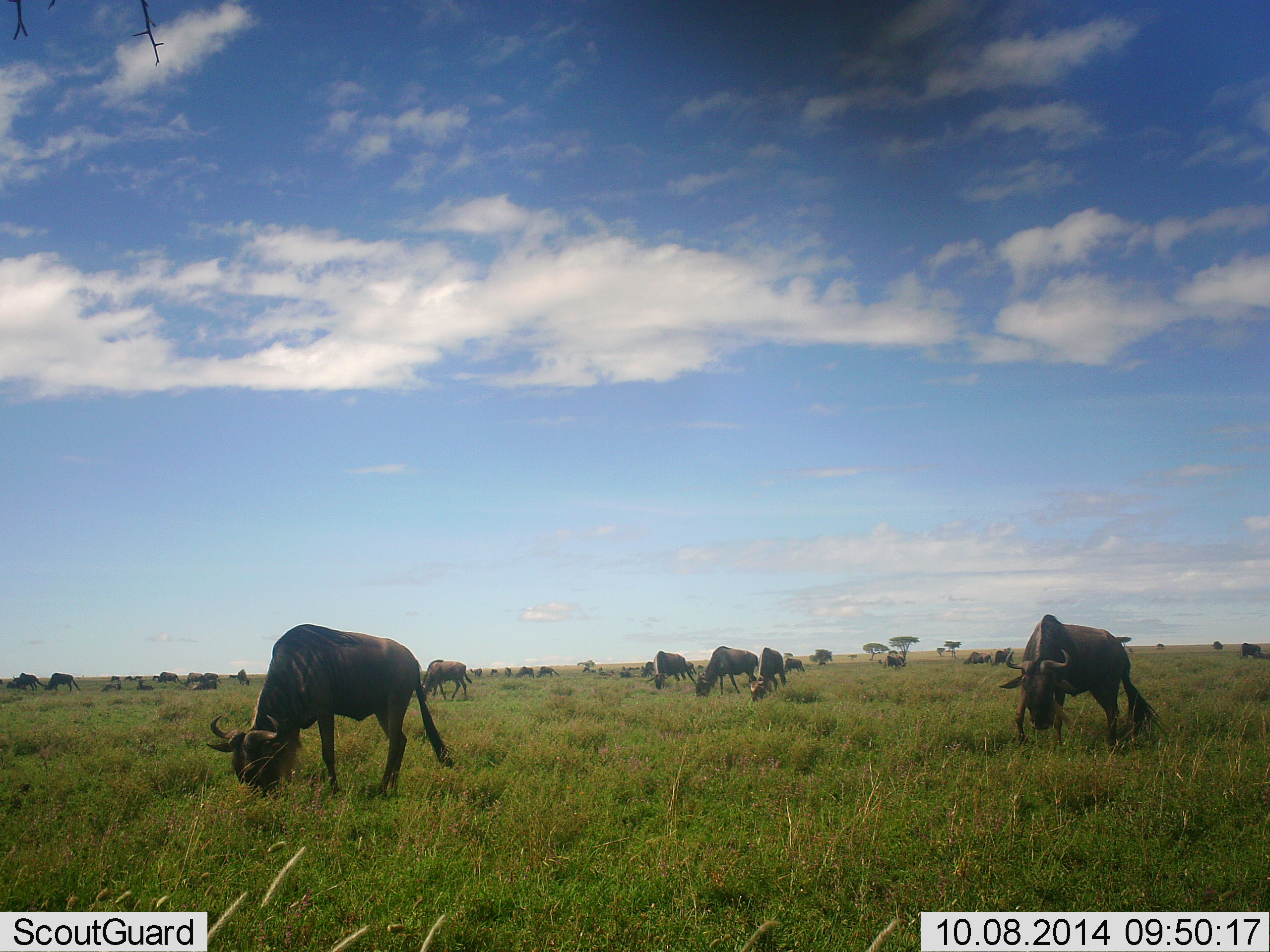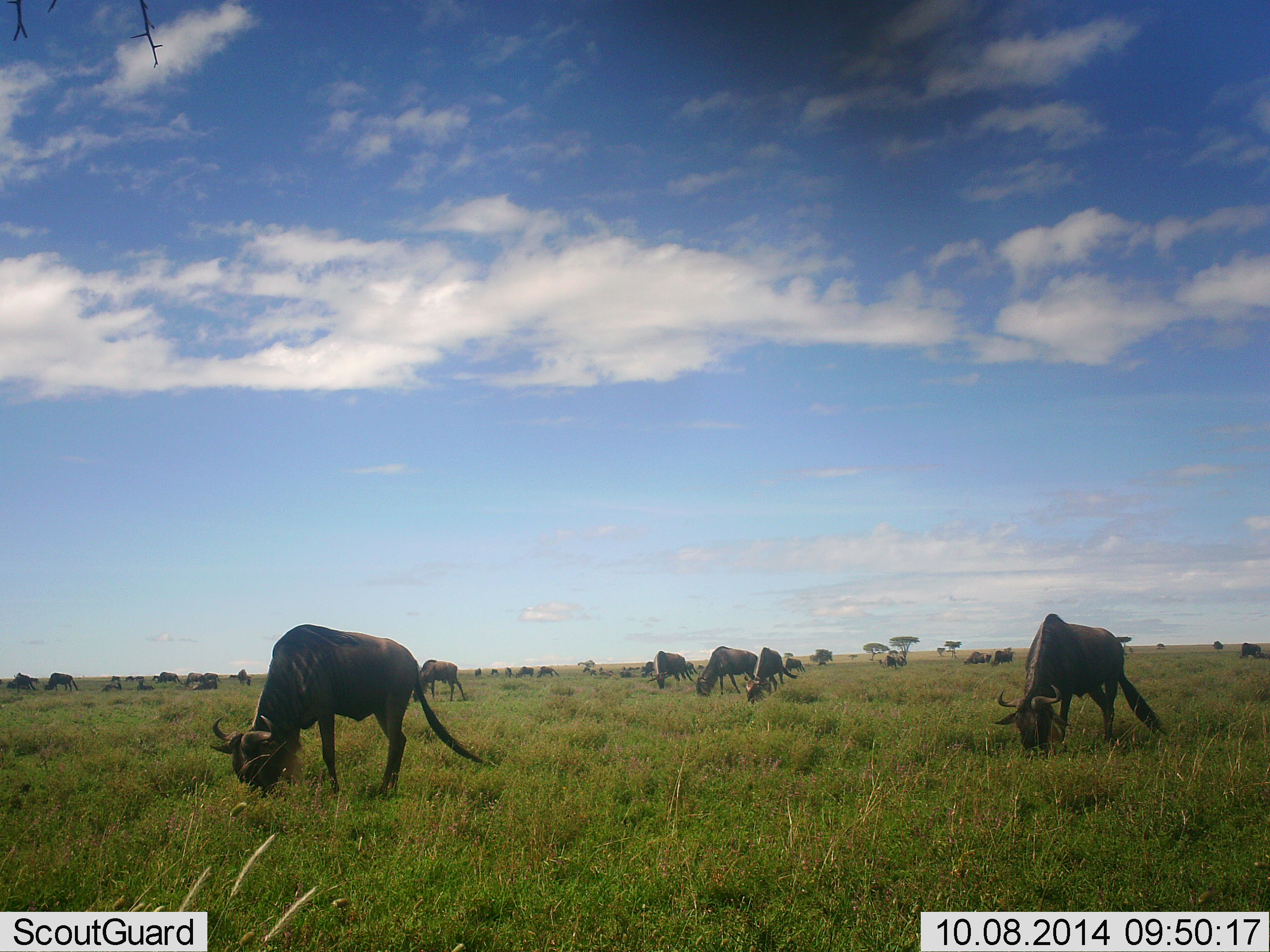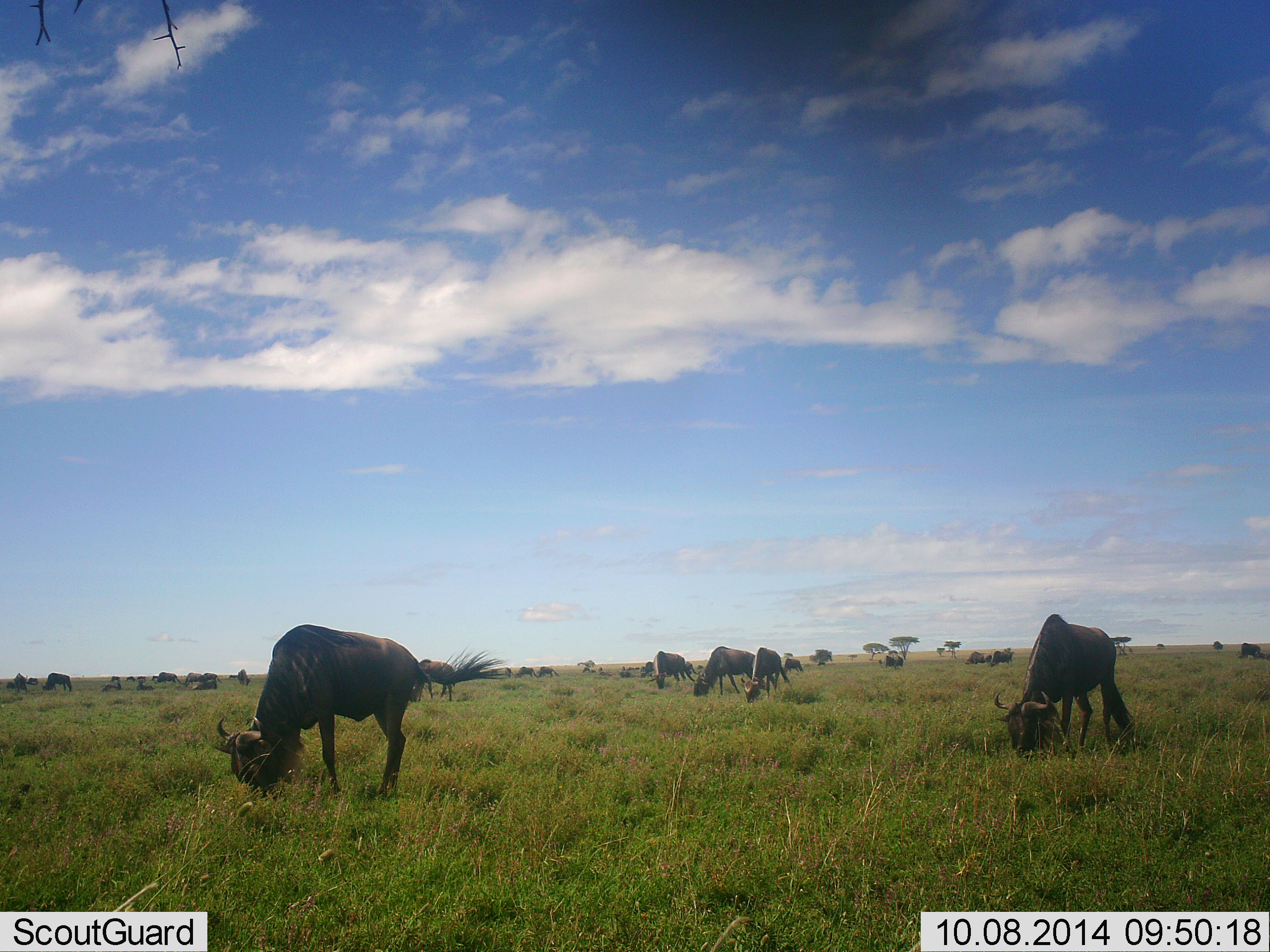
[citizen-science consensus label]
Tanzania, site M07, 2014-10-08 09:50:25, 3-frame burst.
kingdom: Animalia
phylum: Chordata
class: Mammalia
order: Artiodactyla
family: Bovidae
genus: Connochaetes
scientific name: Connochaetes taurinus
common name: blue wildebeest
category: wildebeest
Wildebeest (blue wildebeest) (Connochaetes taurinus), count 11-50. Behavior (volunteer vote fractions): standing 20%, resting 0%, moving 10%, interacting 0%. Young present (vote fraction): 10%. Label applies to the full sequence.